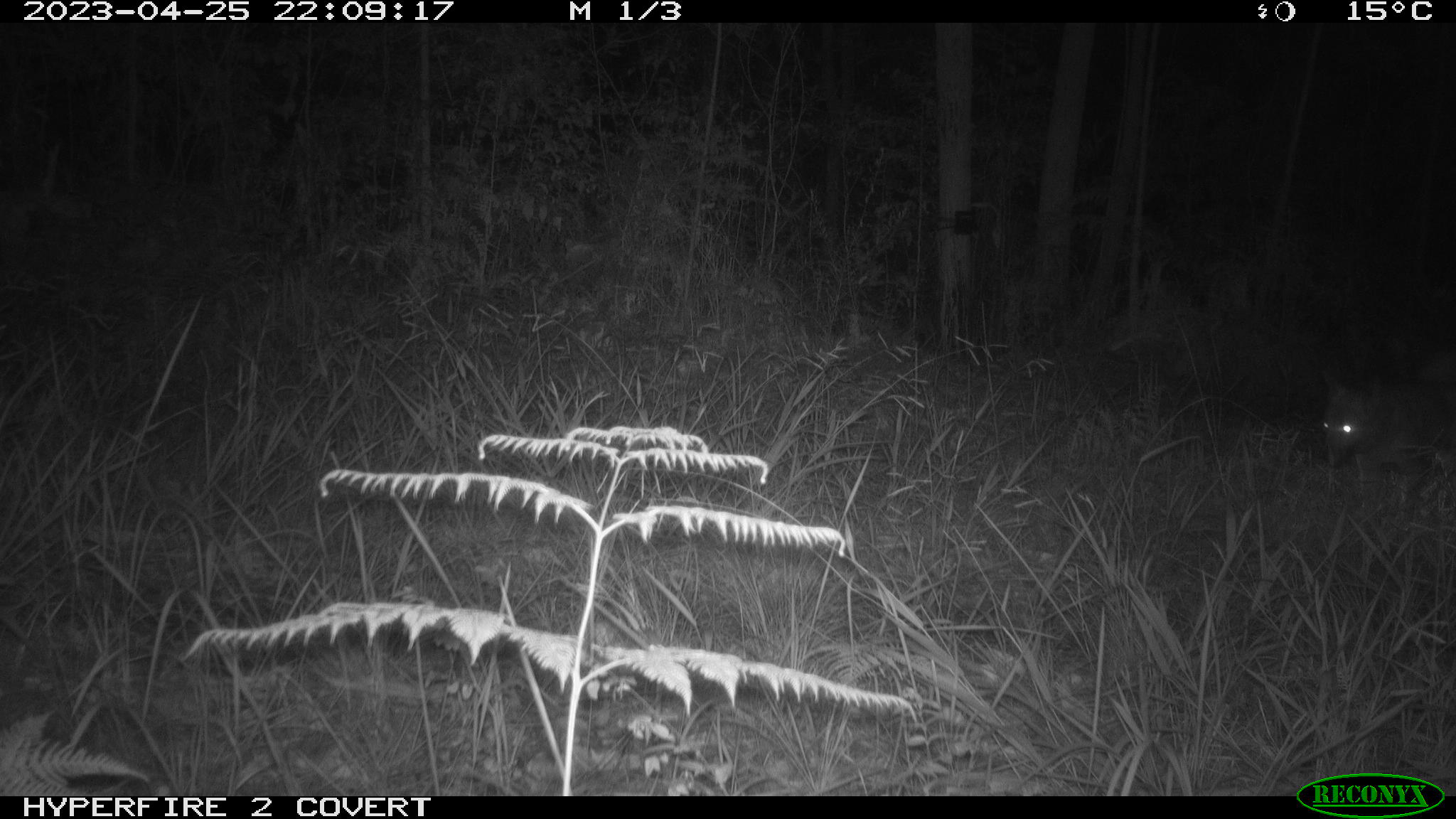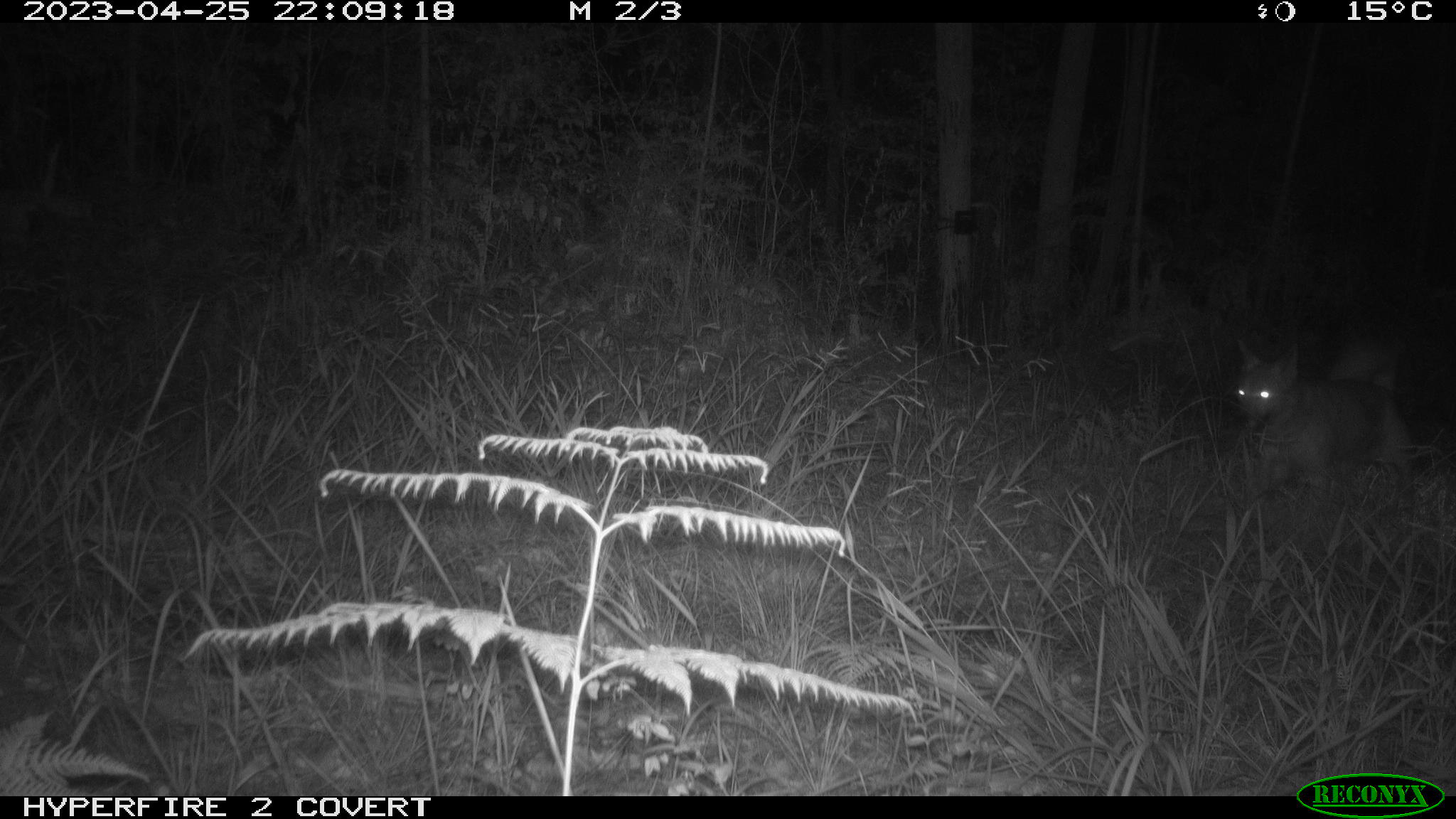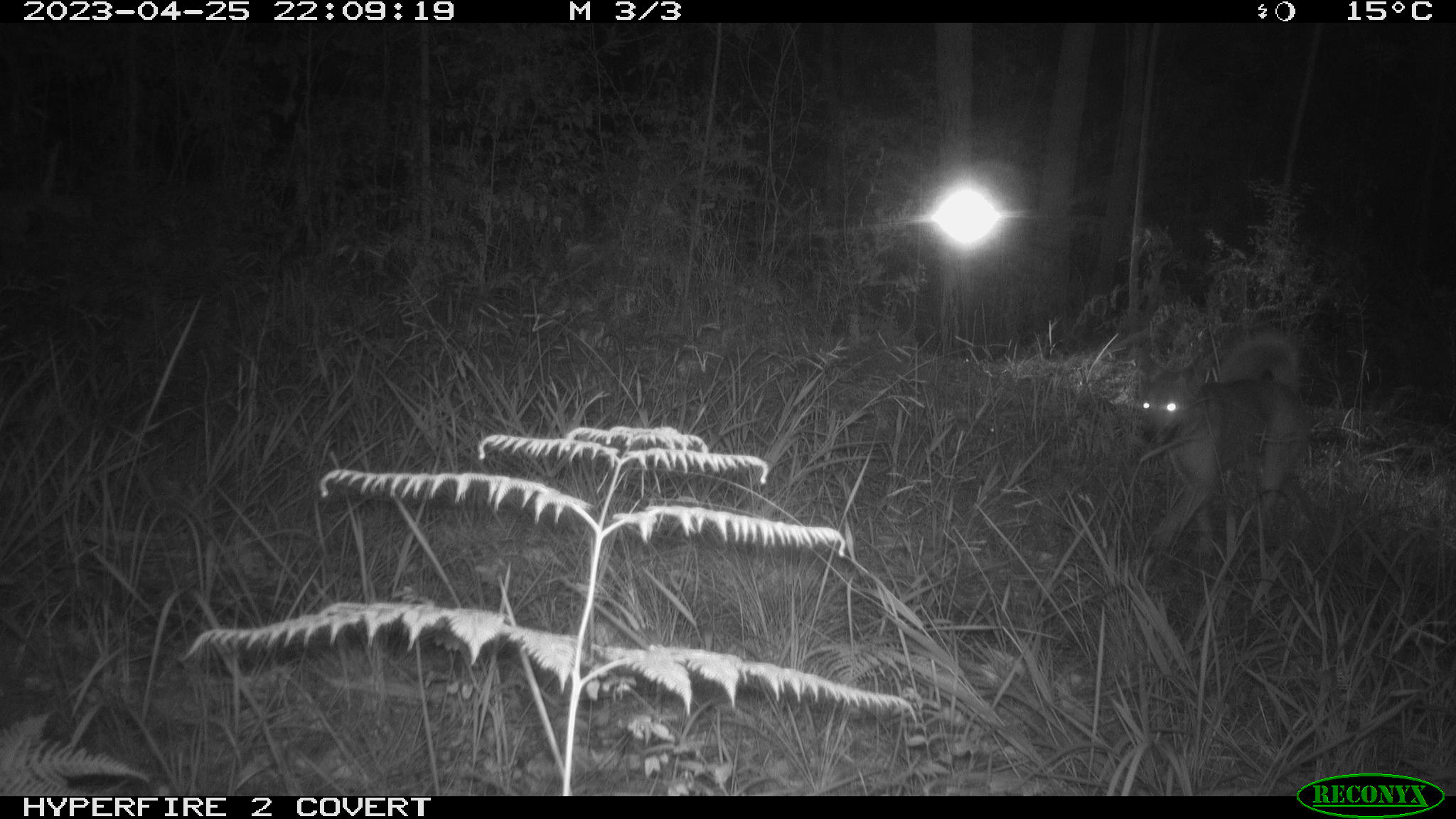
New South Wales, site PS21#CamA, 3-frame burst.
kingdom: Animalia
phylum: Chordata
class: Mammalia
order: Carnivora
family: Canidae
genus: Canis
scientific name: Canis familiaris dingo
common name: dingo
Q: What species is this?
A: Dingo (Canis familiaris dingo).